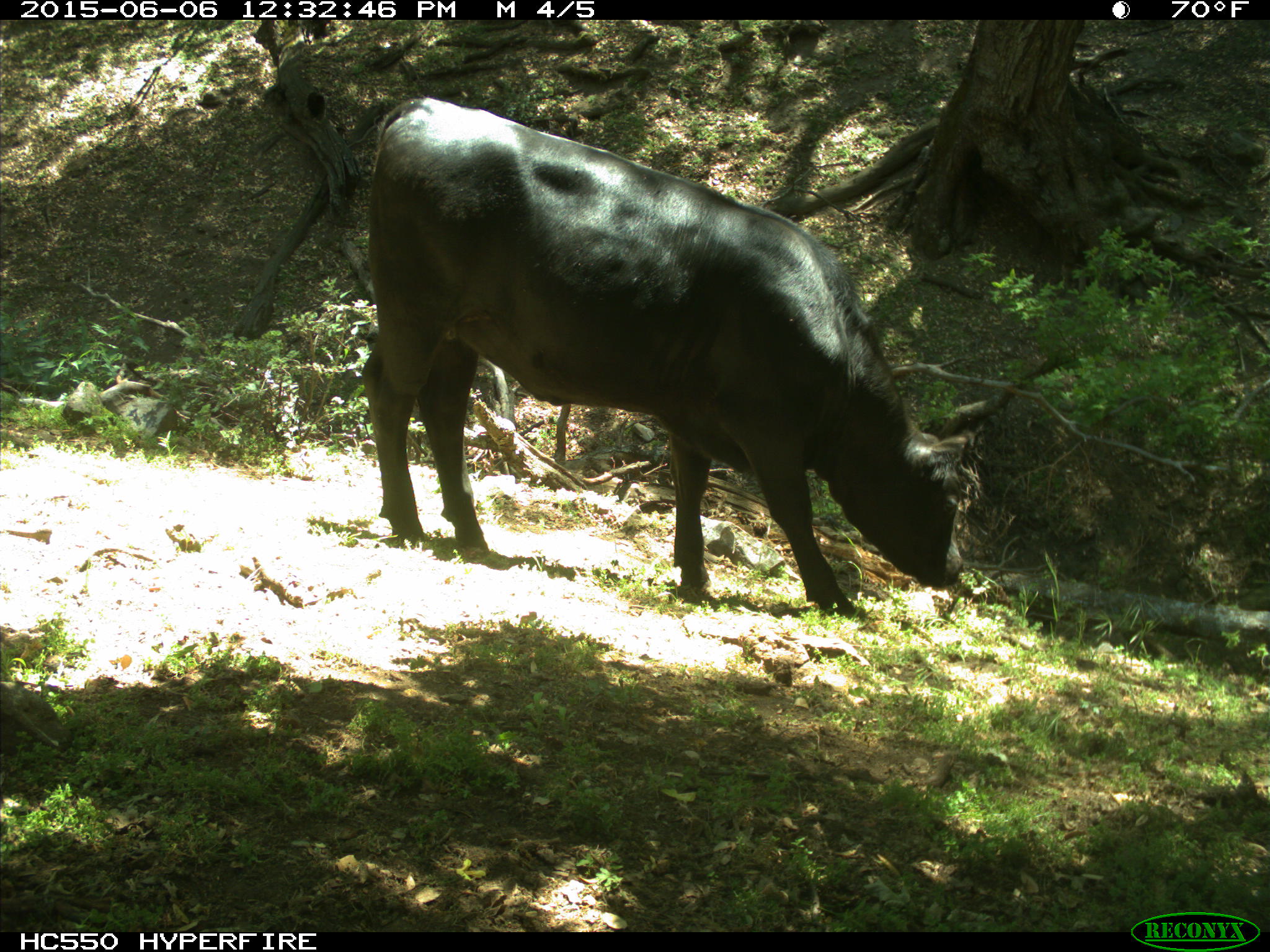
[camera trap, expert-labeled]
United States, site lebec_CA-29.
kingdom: Animalia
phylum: Chordata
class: Mammalia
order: Artiodactyla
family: Bovidae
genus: Bos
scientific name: Bos taurus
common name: domestic cow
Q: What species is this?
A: Bos taurus (domestic cow).